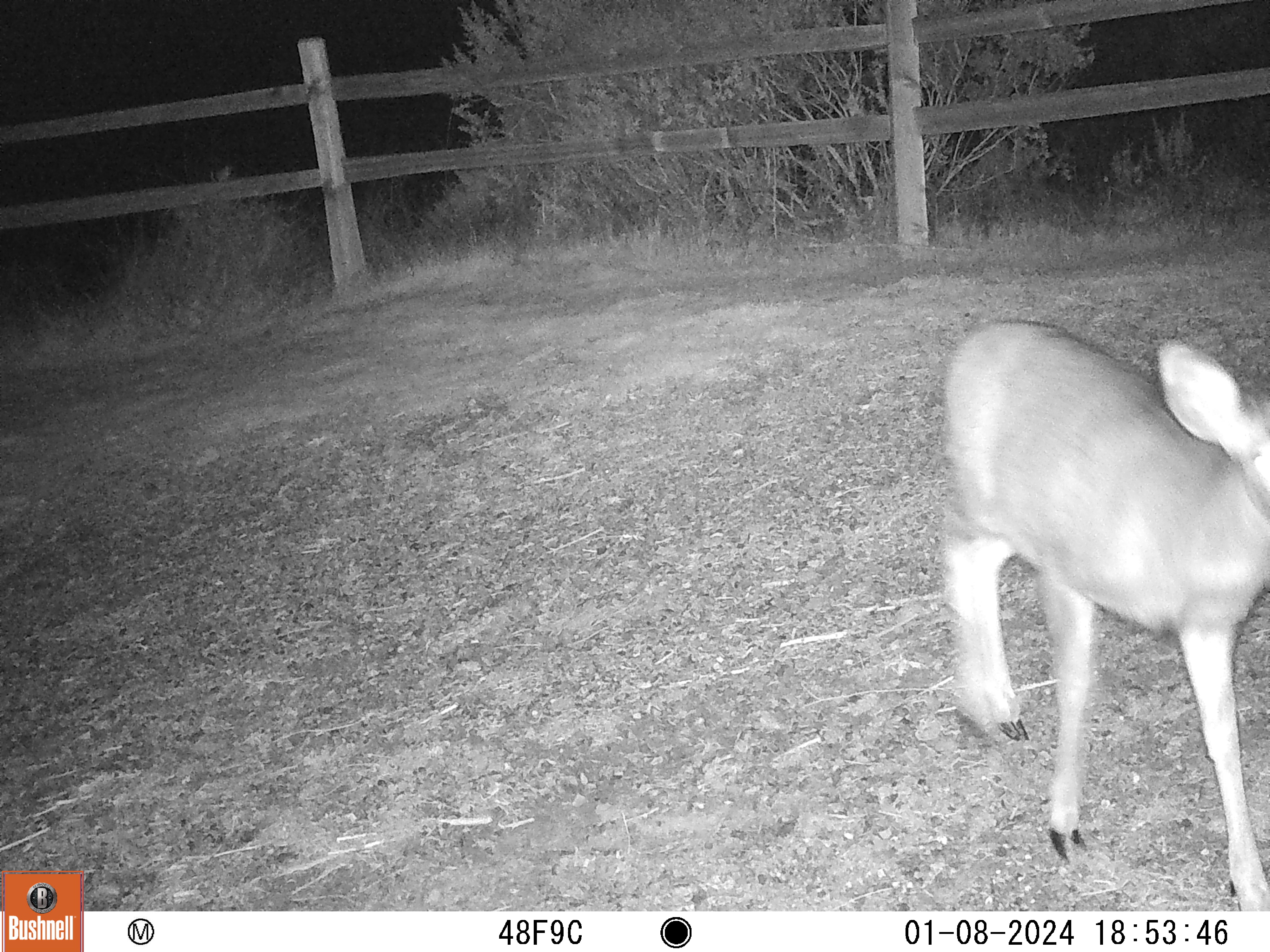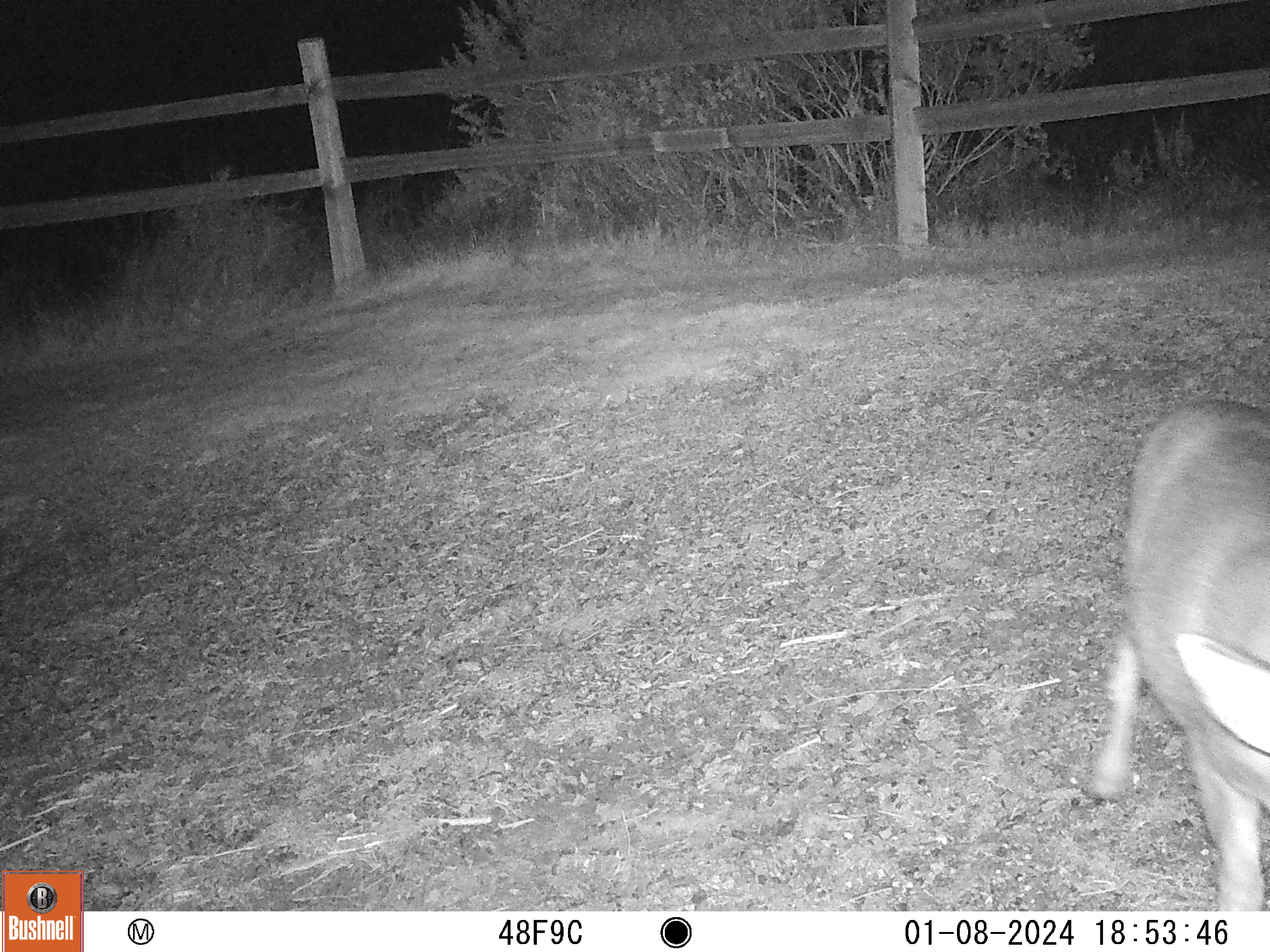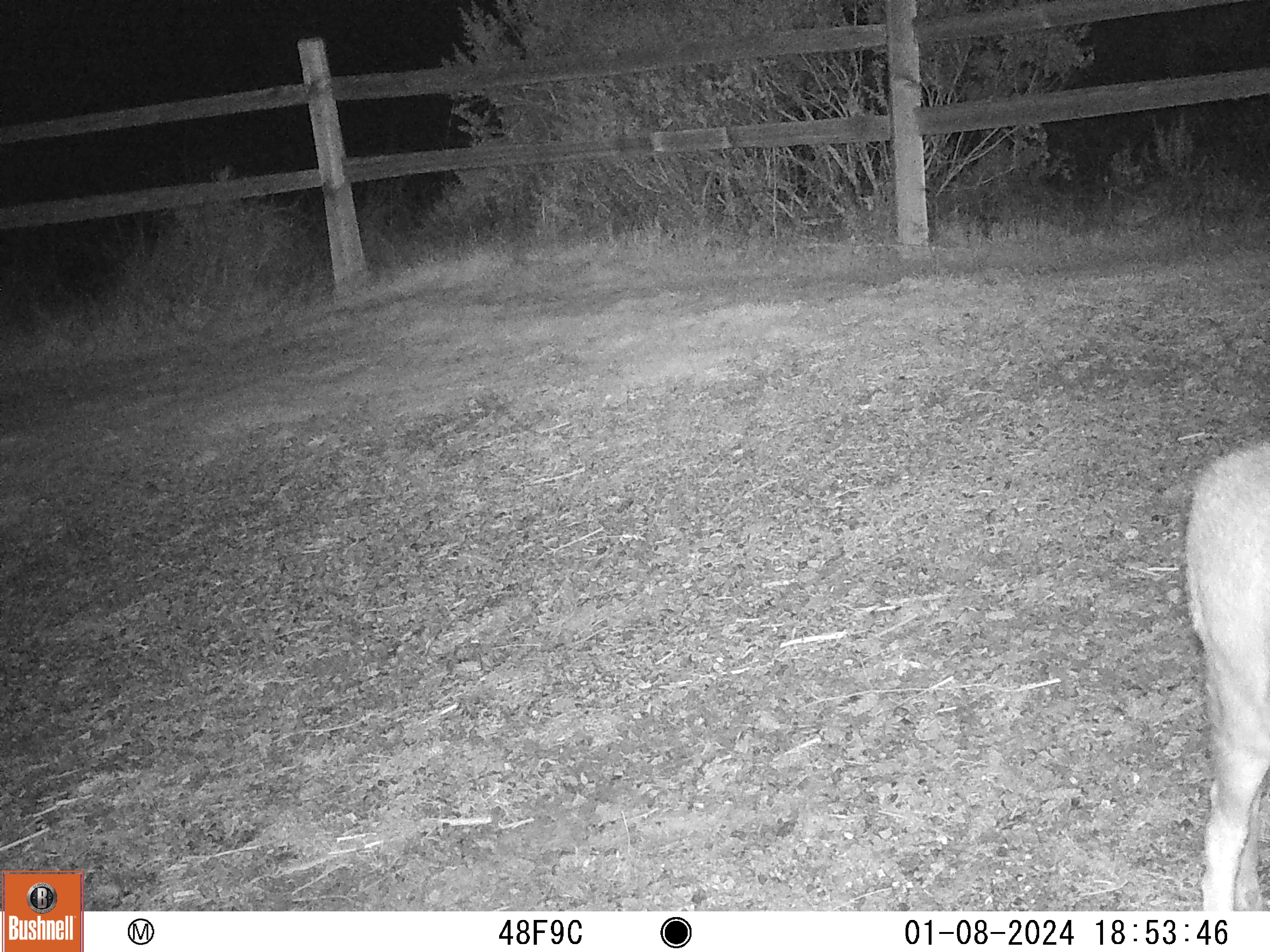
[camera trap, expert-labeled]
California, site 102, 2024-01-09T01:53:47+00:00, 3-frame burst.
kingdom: Animalia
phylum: Chordata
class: Mammalia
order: Artiodactyla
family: Cervidae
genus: Odocoileus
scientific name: Odocoileus hemionus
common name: mule deer